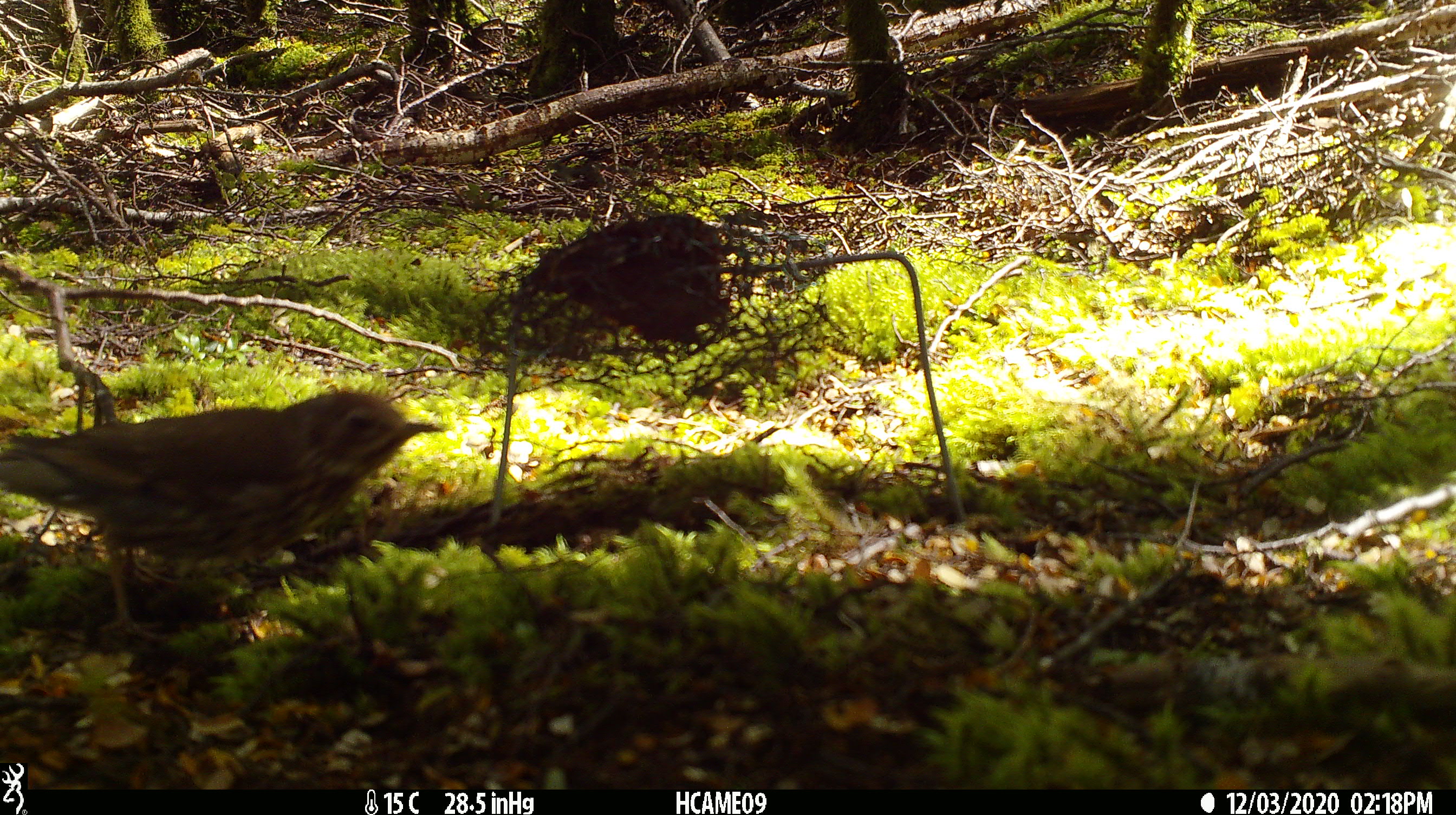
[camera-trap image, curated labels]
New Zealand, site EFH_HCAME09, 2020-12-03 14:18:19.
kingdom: Animalia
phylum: Chordata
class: Aves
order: Passeriformes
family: Turdidae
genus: Turdus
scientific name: Turdus philomelos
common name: song thrush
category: thrush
Thrush (song thrush) (Turdus philomelos).